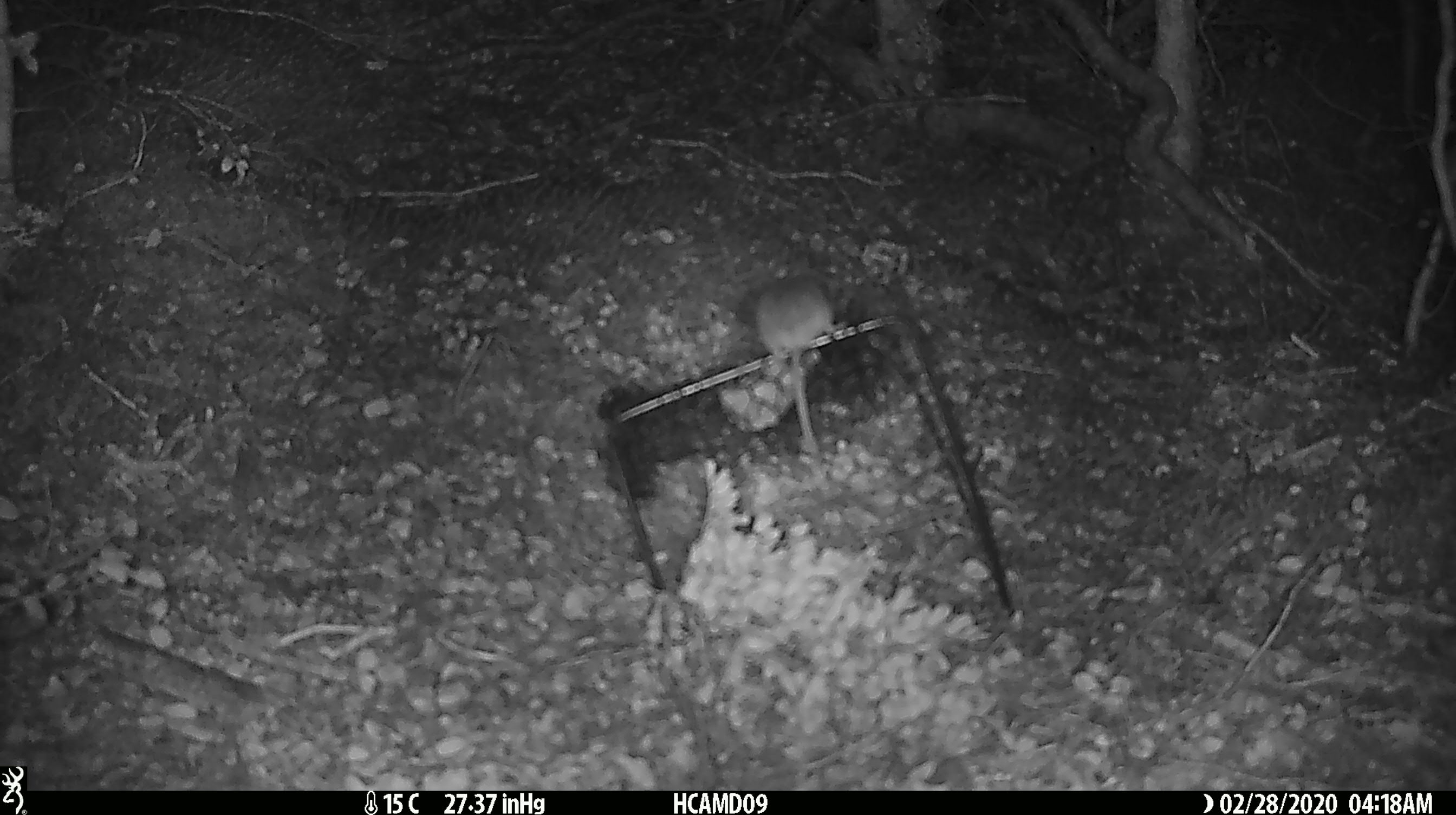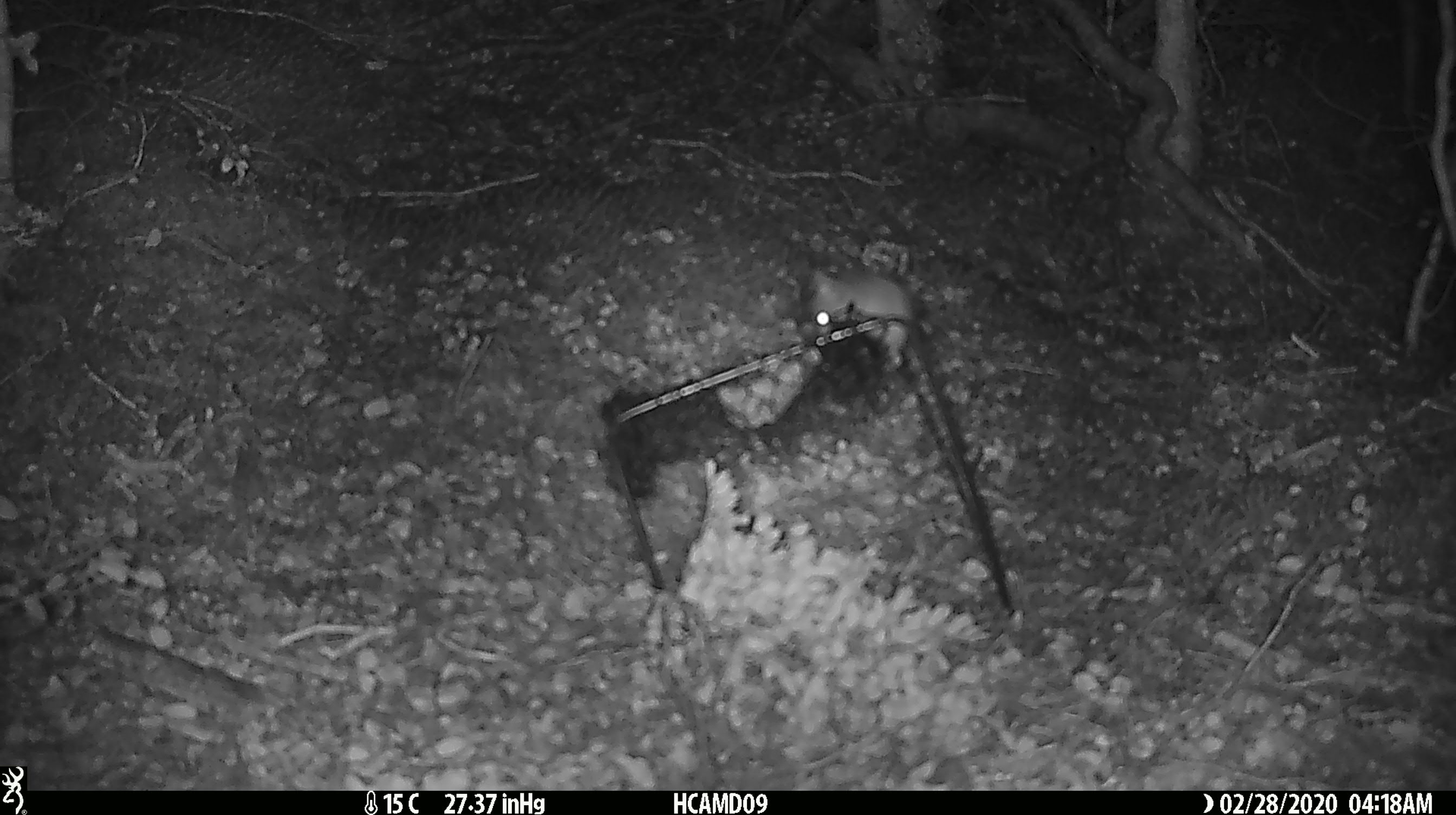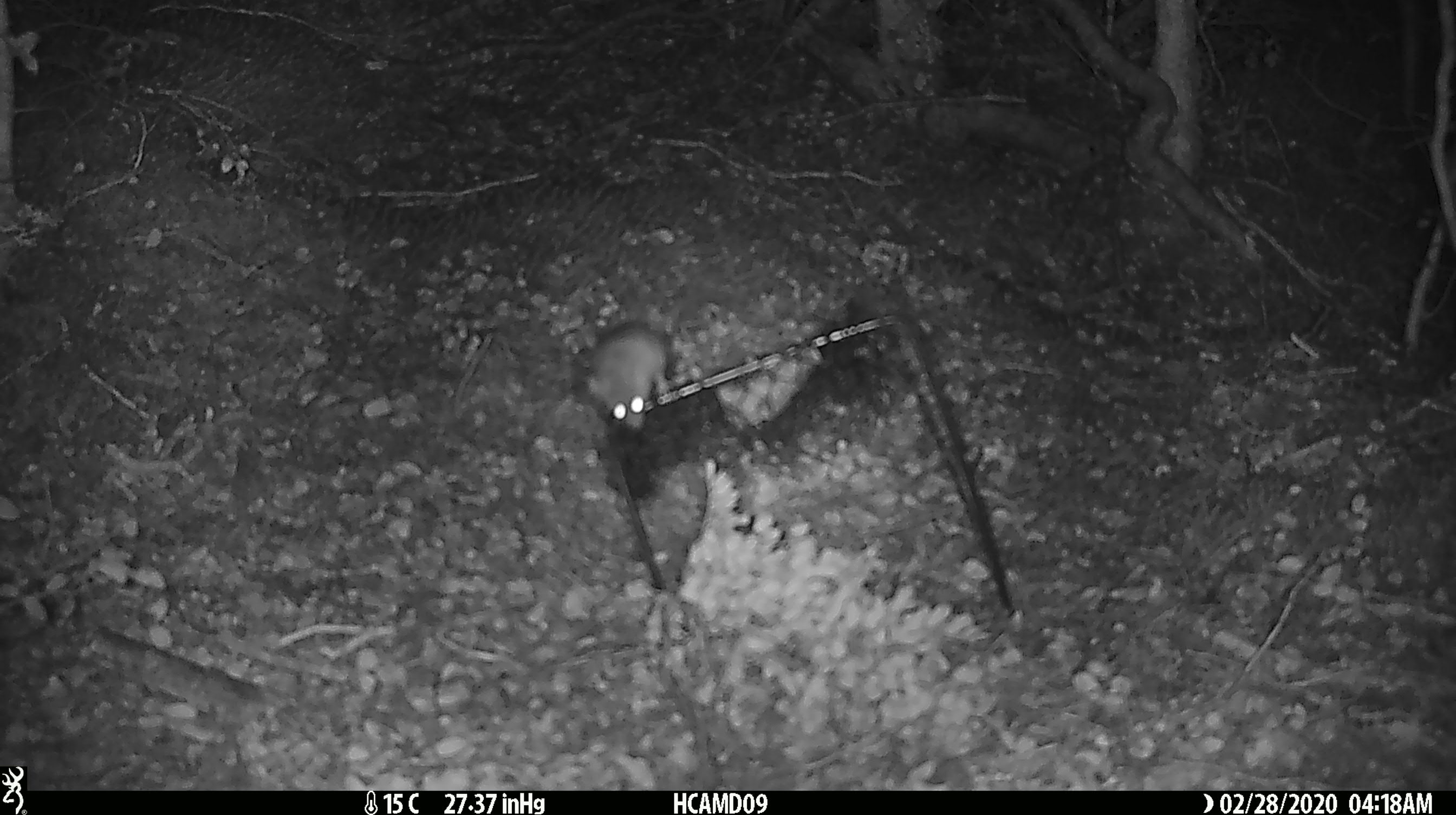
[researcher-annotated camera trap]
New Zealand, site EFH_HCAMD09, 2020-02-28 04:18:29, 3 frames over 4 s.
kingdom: Animalia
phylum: Chordata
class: Mammalia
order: Rodentia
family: Muridae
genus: Mus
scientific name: Mus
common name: mouse